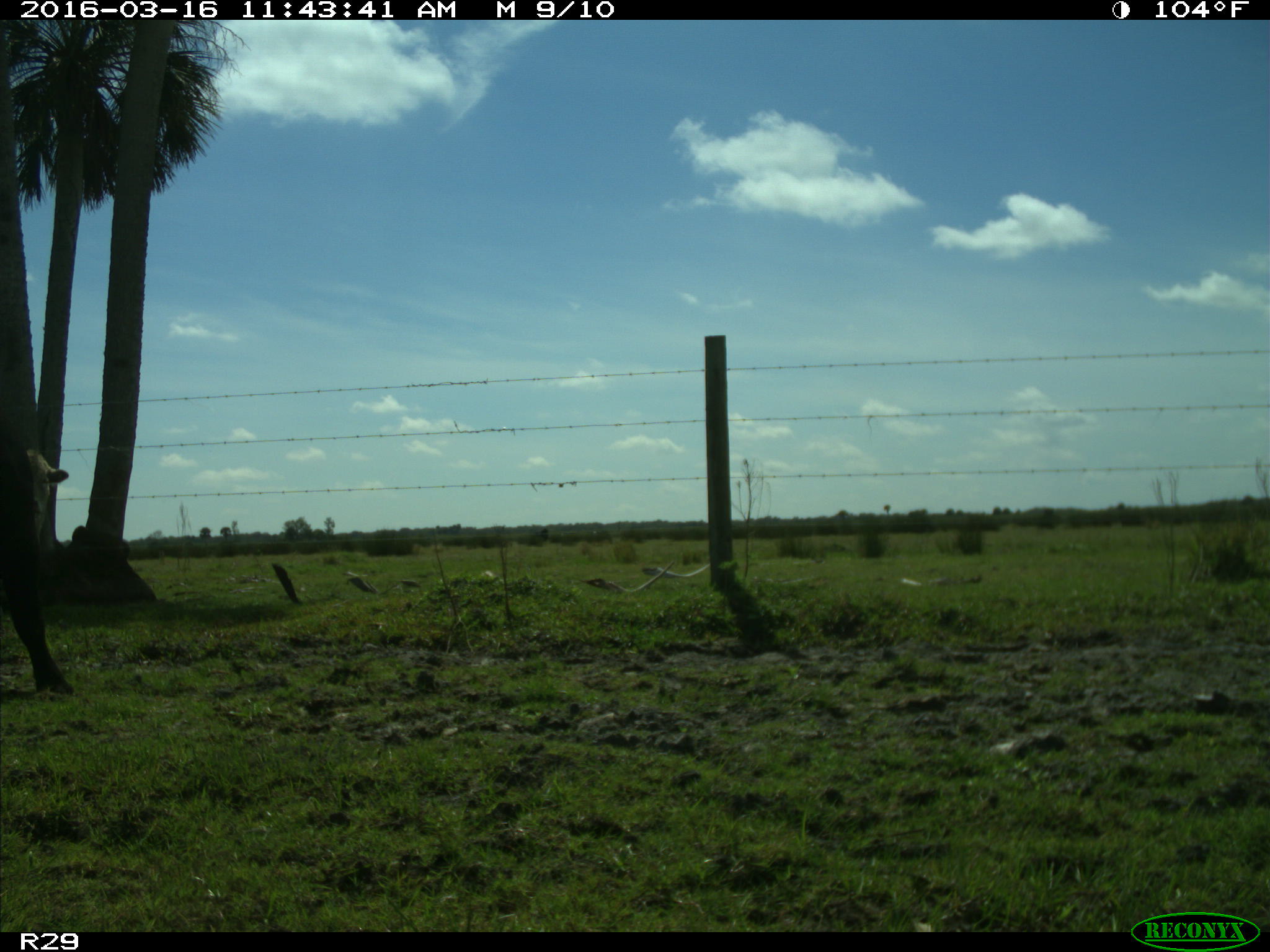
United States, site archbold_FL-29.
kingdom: Animalia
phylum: Chordata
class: Mammalia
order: Artiodactyla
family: Bovidae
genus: Bos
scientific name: Bos taurus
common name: domestic cow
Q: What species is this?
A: Bos taurus (domestic cow).